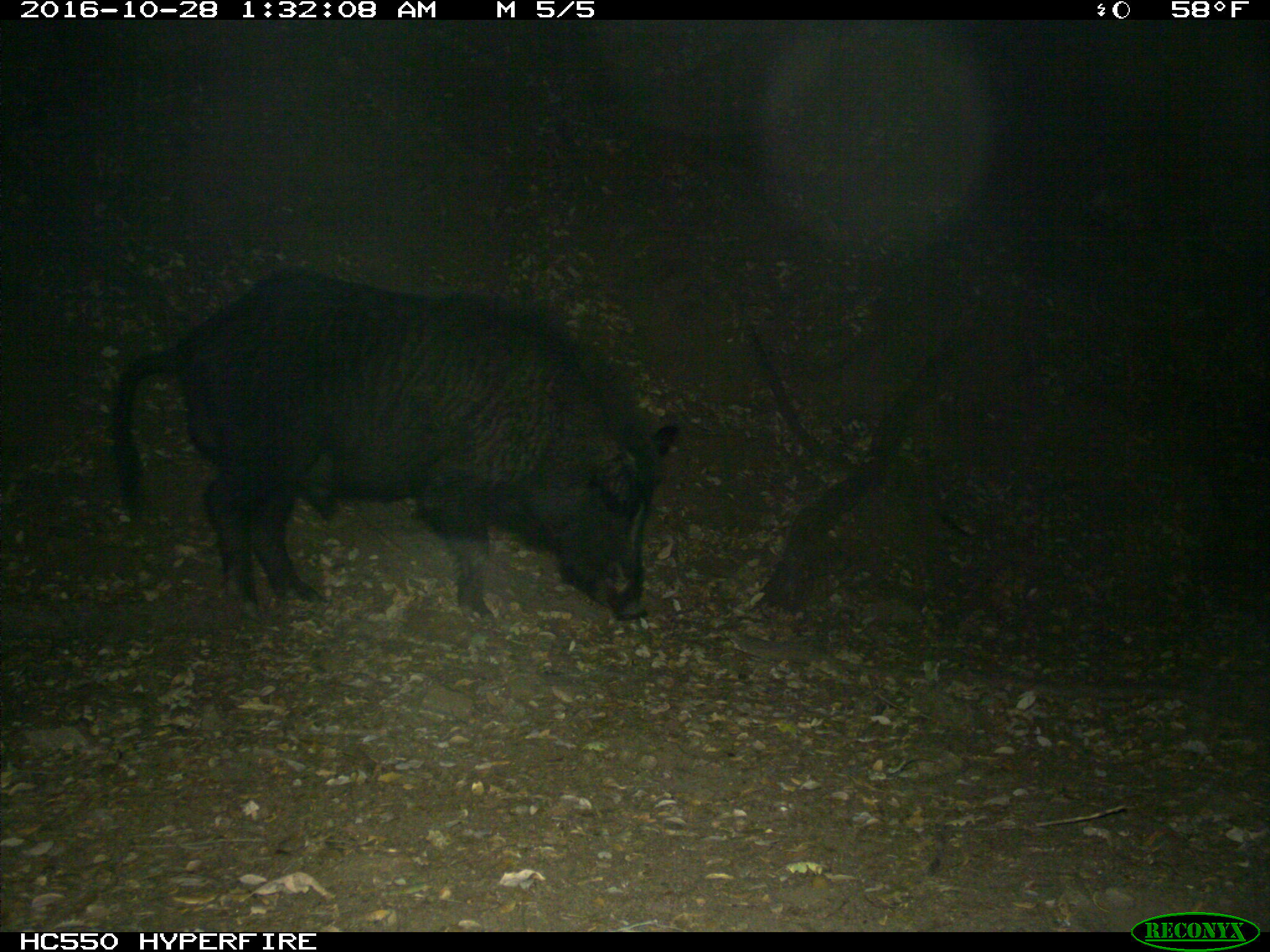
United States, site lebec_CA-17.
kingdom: Animalia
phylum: Chordata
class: Mammalia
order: Artiodactyla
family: Suidae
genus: Sus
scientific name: Sus scrofa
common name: wild boar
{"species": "Sus scrofa (wild boar)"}